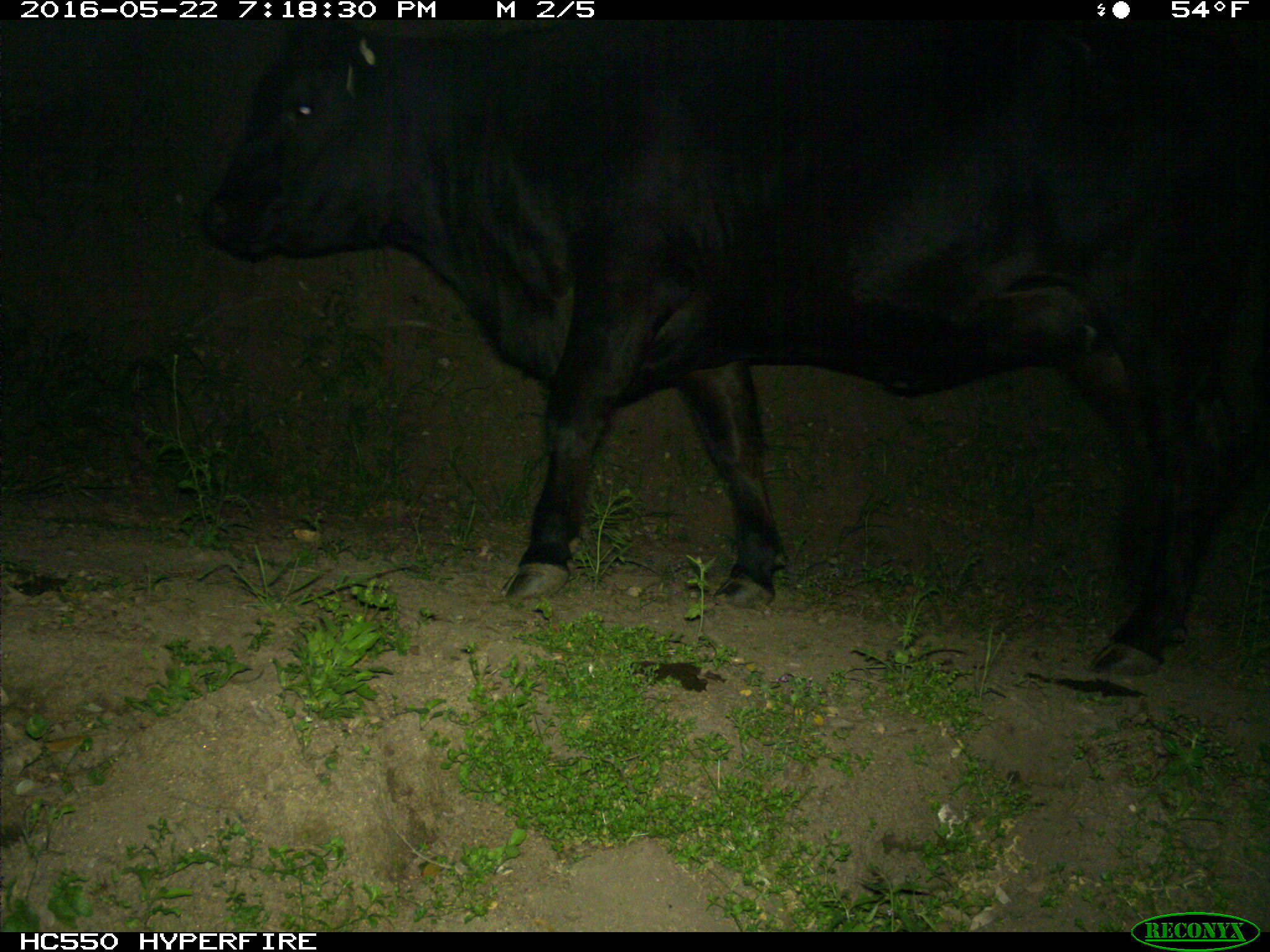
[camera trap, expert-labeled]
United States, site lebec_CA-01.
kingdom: Animalia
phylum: Chordata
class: Mammalia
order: Artiodactyla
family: Bovidae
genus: Bos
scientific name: Bos taurus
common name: domestic cow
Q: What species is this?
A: Bos taurus (domestic cow).